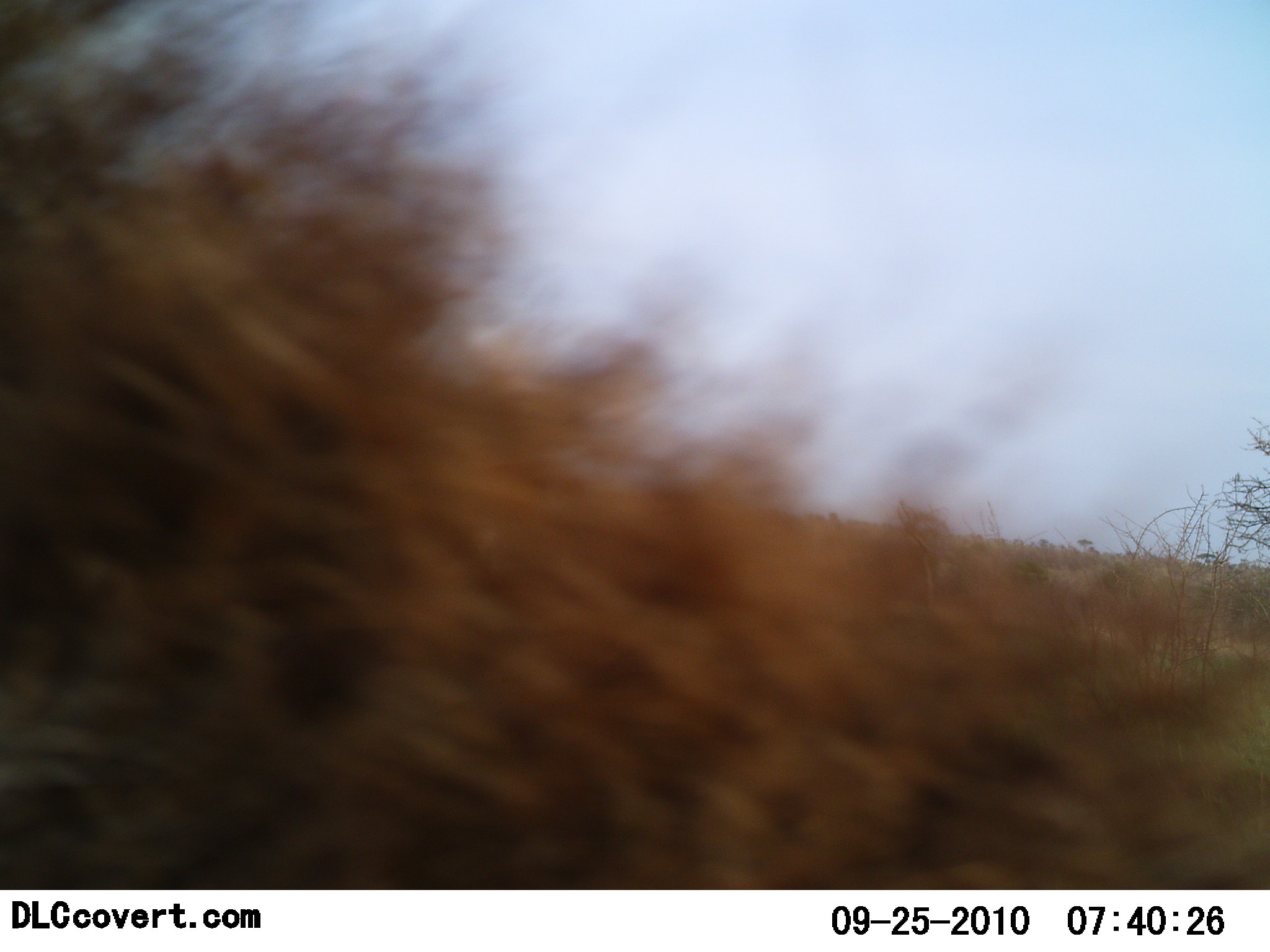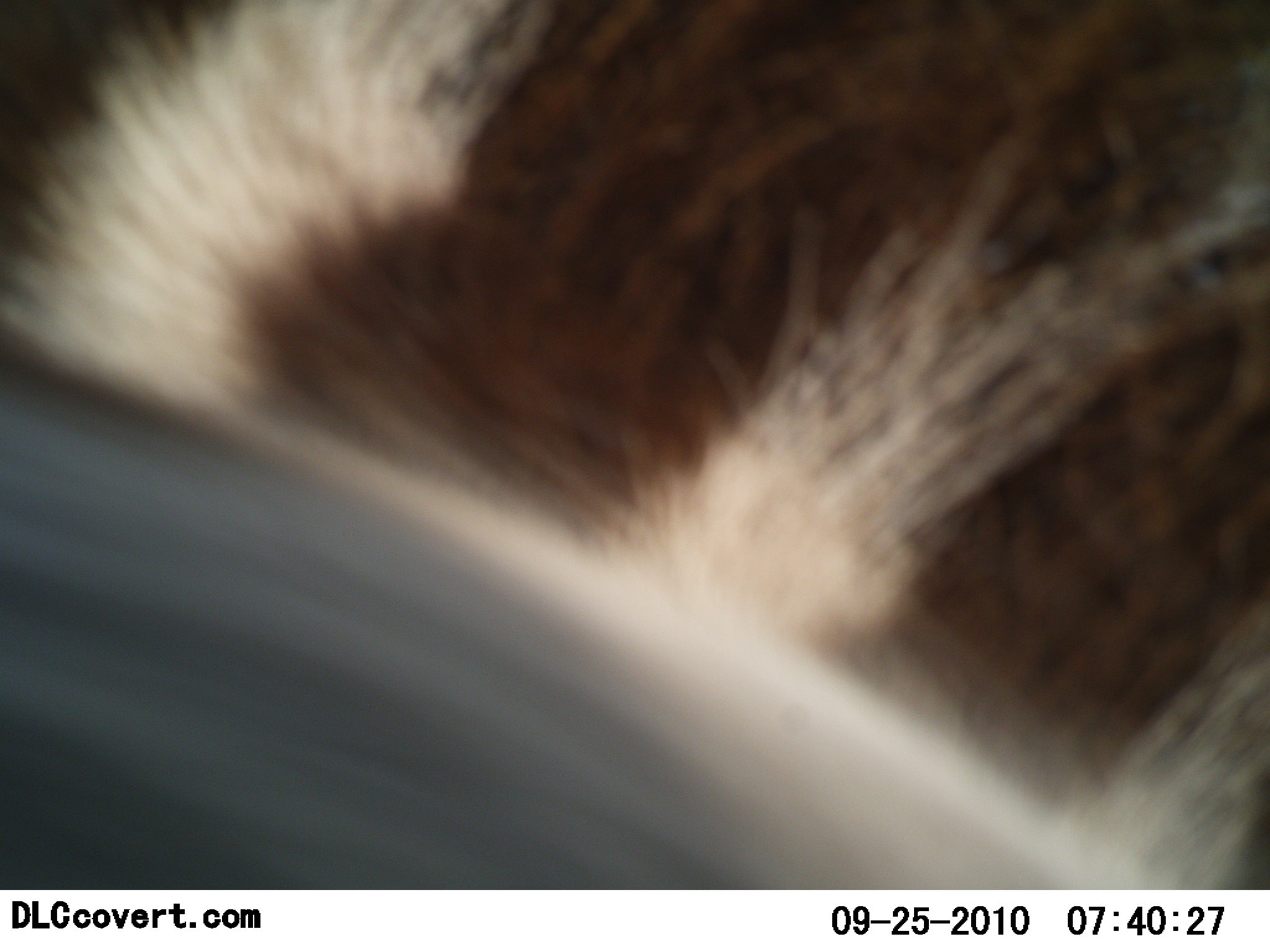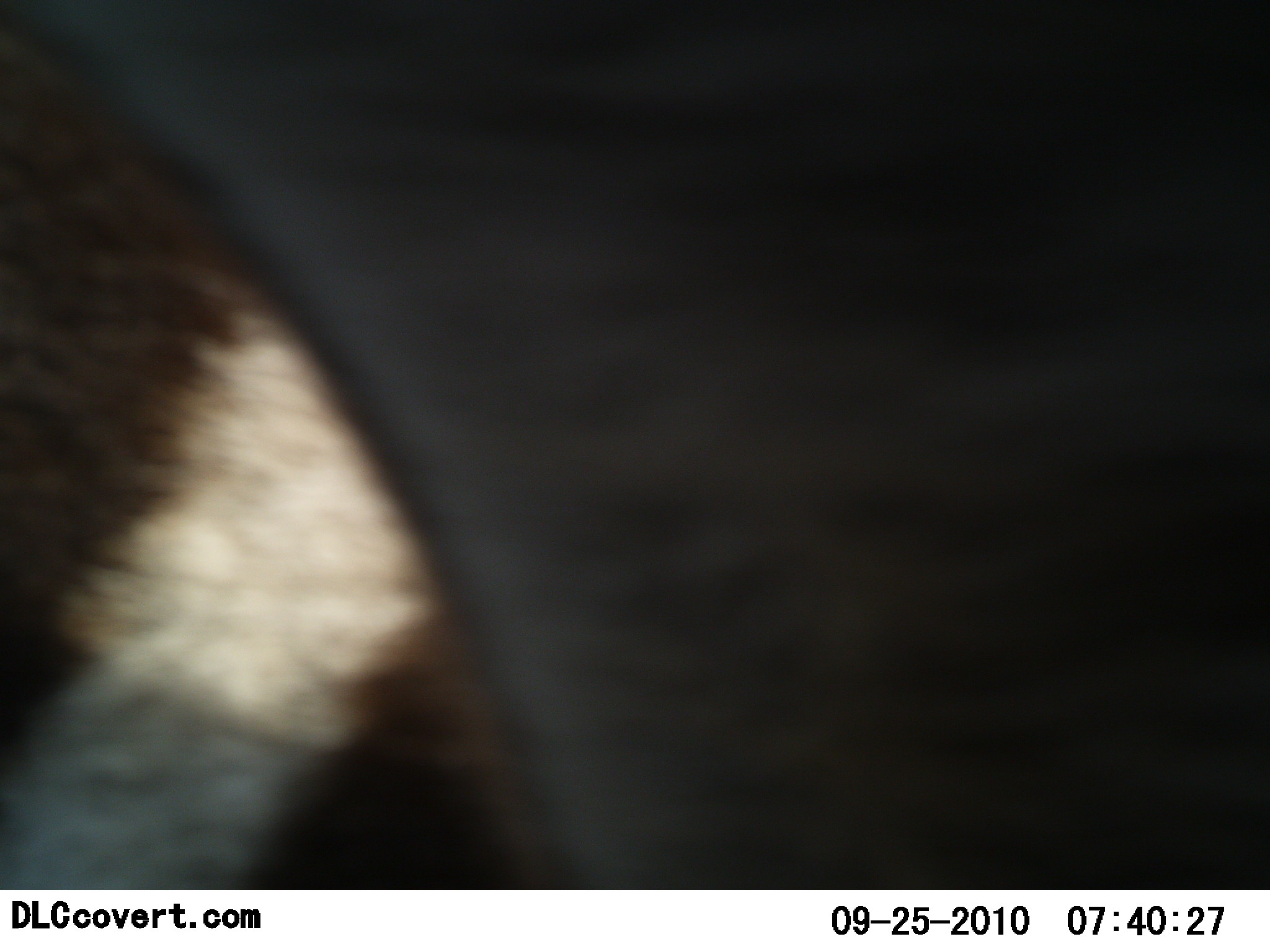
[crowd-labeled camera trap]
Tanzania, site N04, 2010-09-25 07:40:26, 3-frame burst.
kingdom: Animalia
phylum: Chordata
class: Mammalia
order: Perissodactyla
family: Equidae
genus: Equus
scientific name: Equus quagga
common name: plains zebra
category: zebra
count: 1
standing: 42%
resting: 0%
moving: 42%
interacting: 17%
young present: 0%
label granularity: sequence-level